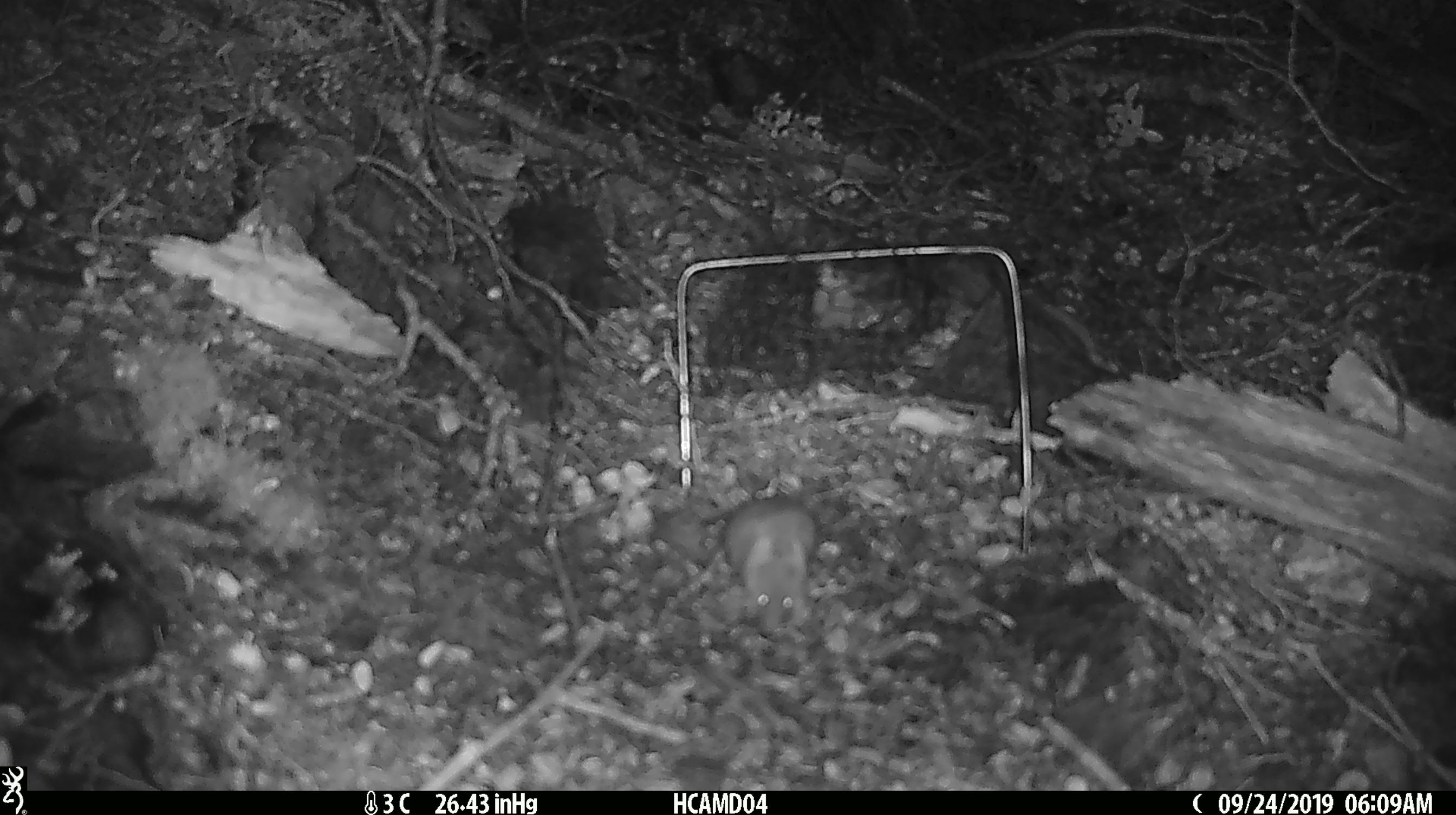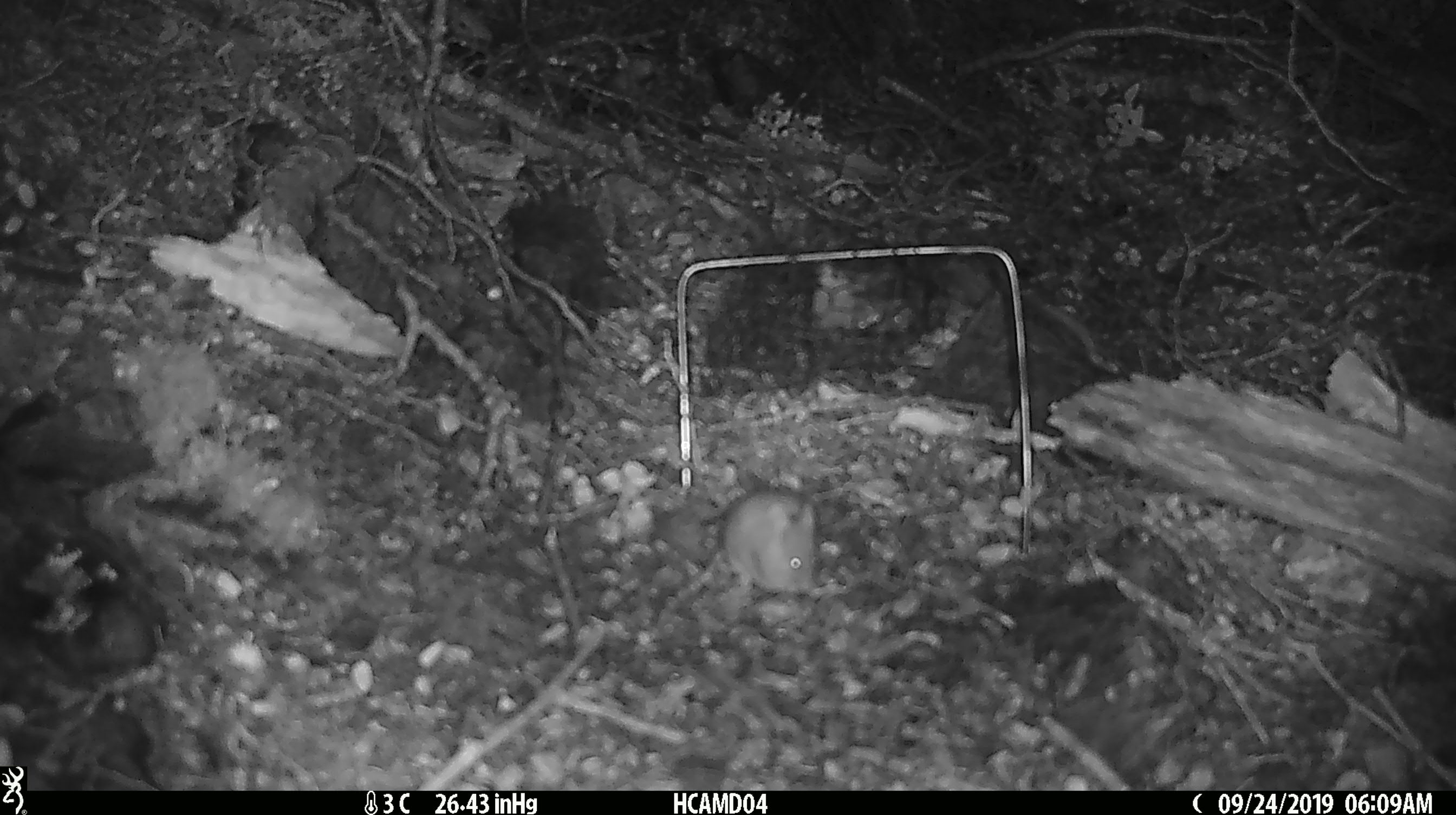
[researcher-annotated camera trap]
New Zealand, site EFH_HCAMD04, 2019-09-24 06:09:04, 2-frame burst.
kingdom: Animalia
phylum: Chordata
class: Mammalia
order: Rodentia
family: Muridae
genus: Mus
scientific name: Mus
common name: mouse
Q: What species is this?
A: Mouse (Mus).